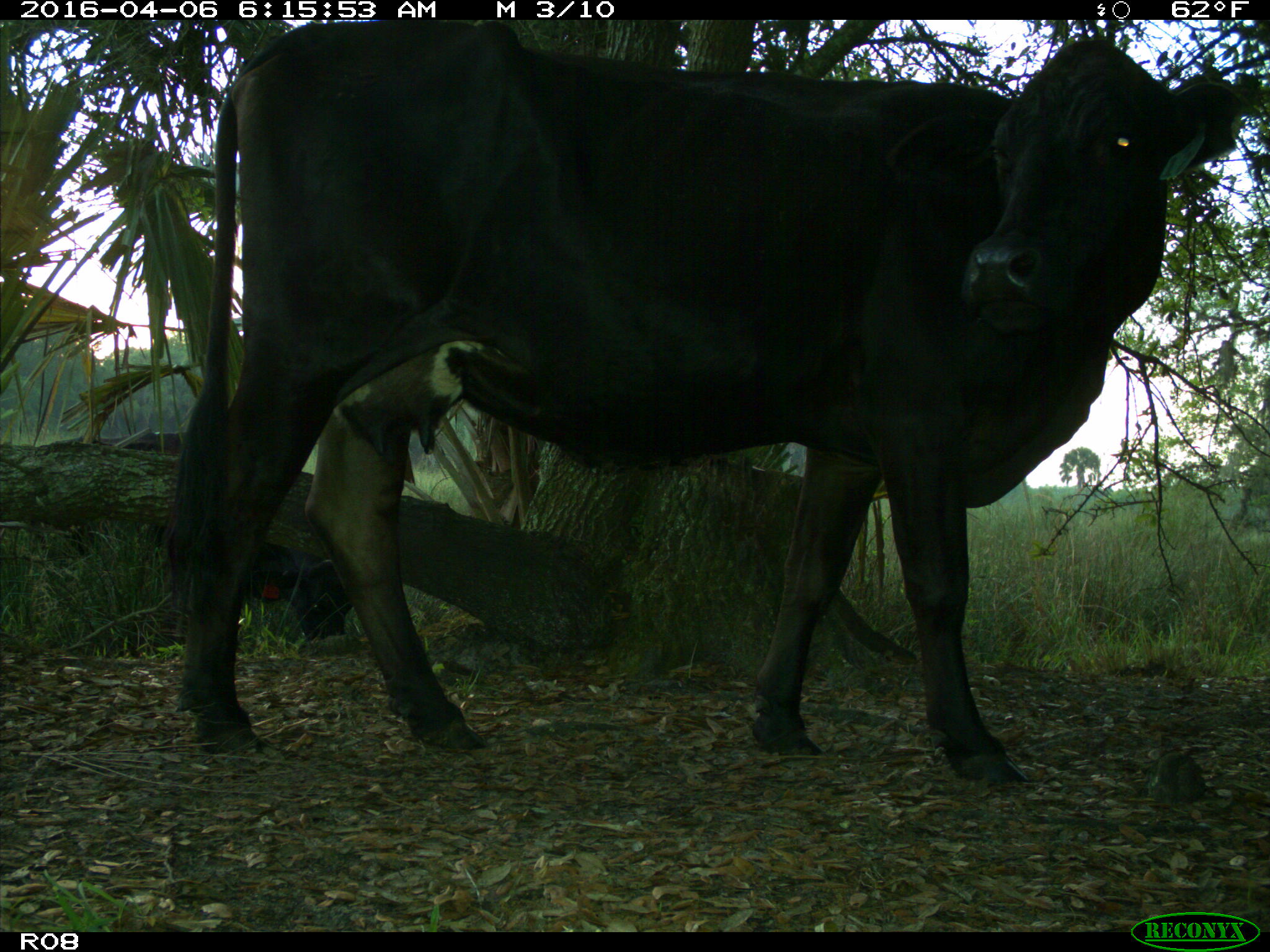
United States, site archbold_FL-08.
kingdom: Animalia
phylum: Chordata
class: Mammalia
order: Artiodactyla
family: Bovidae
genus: Bos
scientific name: Bos taurus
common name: domestic cow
Bos taurus (domestic cow).